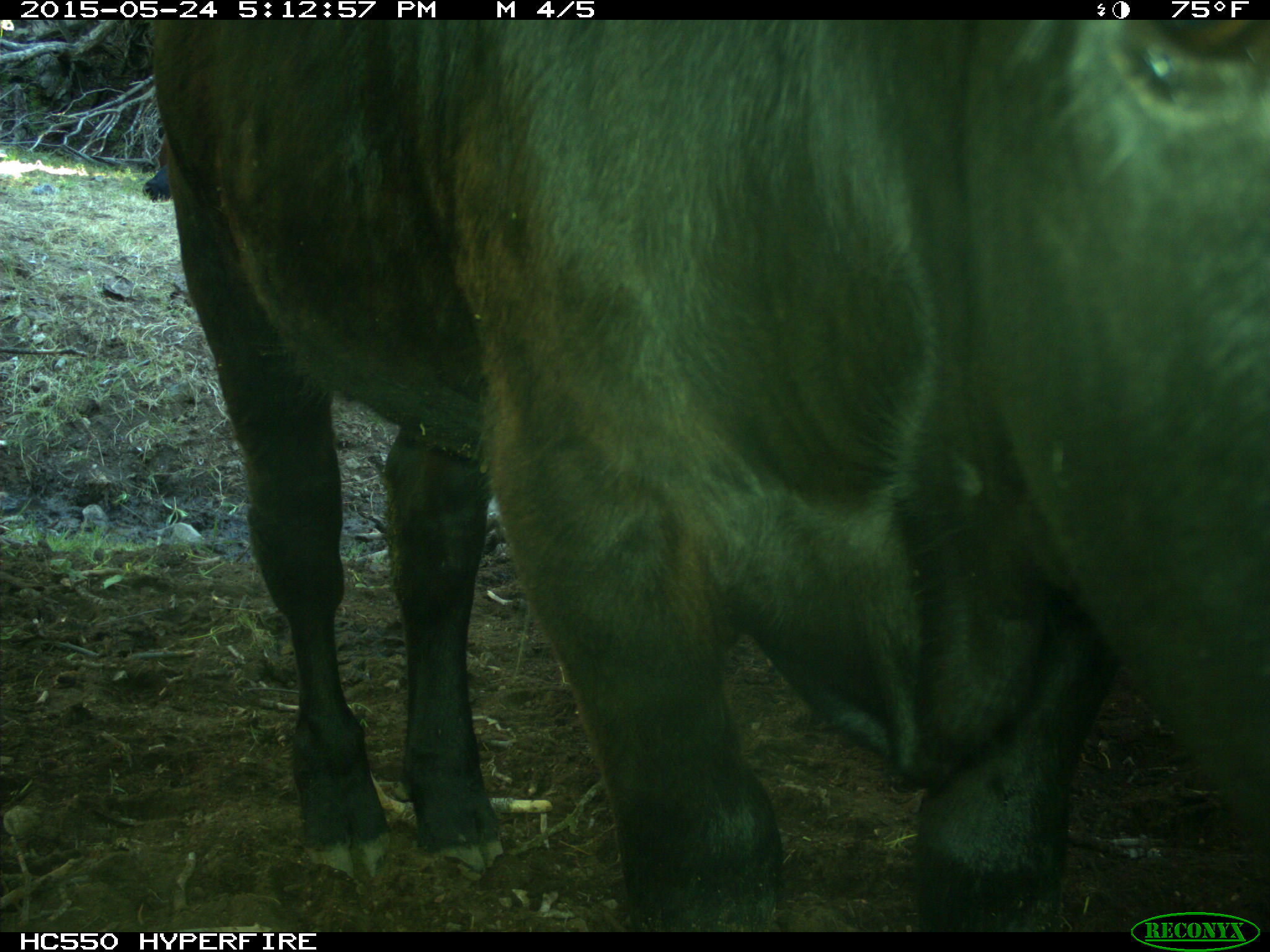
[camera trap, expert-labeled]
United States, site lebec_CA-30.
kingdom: Animalia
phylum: Chordata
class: Mammalia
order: Artiodactyla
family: Bovidae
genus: Bos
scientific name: Bos taurus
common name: domestic cow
Bos taurus (domestic cow).